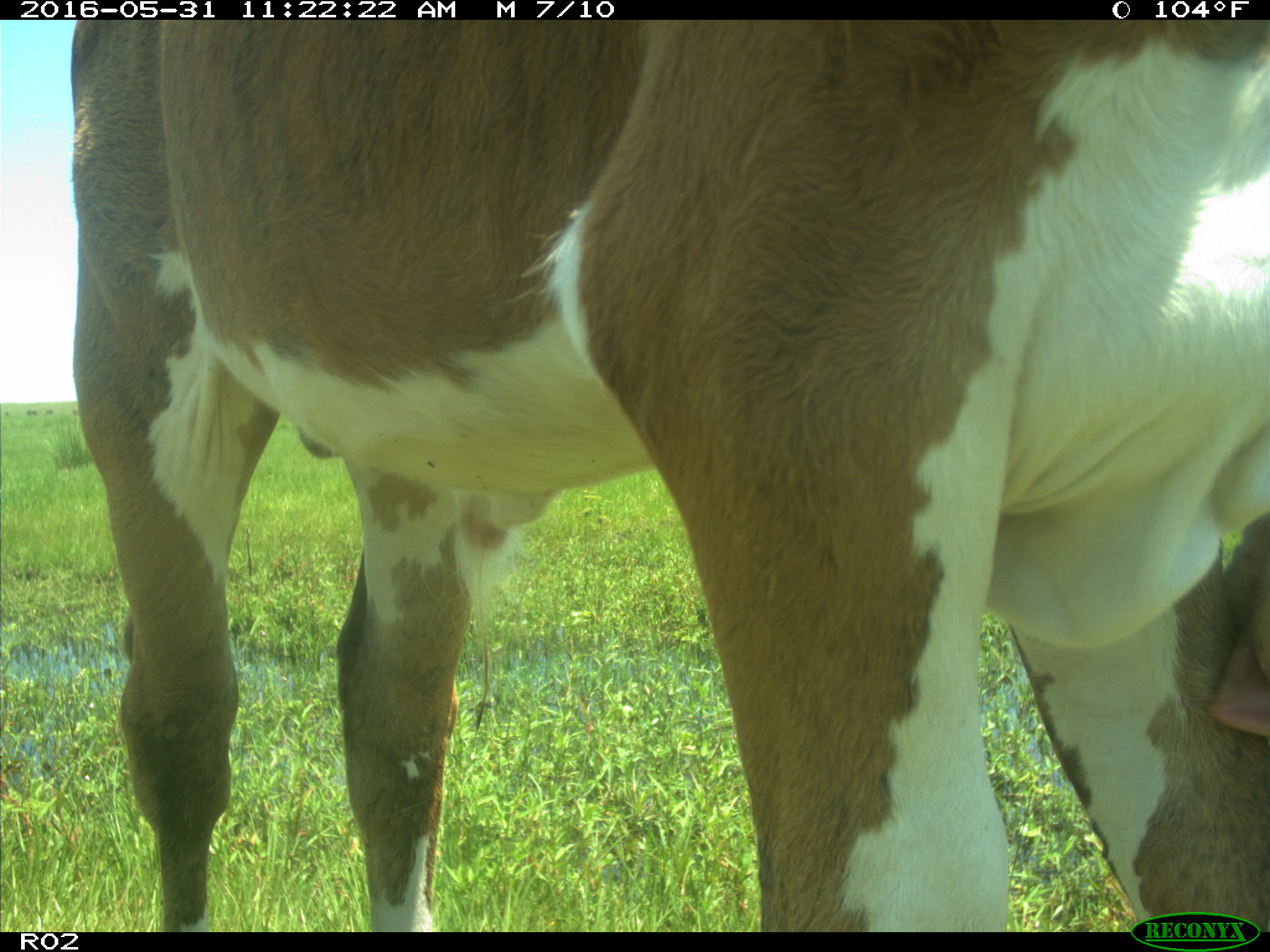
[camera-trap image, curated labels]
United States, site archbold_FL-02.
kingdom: Animalia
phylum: Chordata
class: Mammalia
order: Artiodactyla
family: Bovidae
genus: Bos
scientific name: Bos taurus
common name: domestic cow